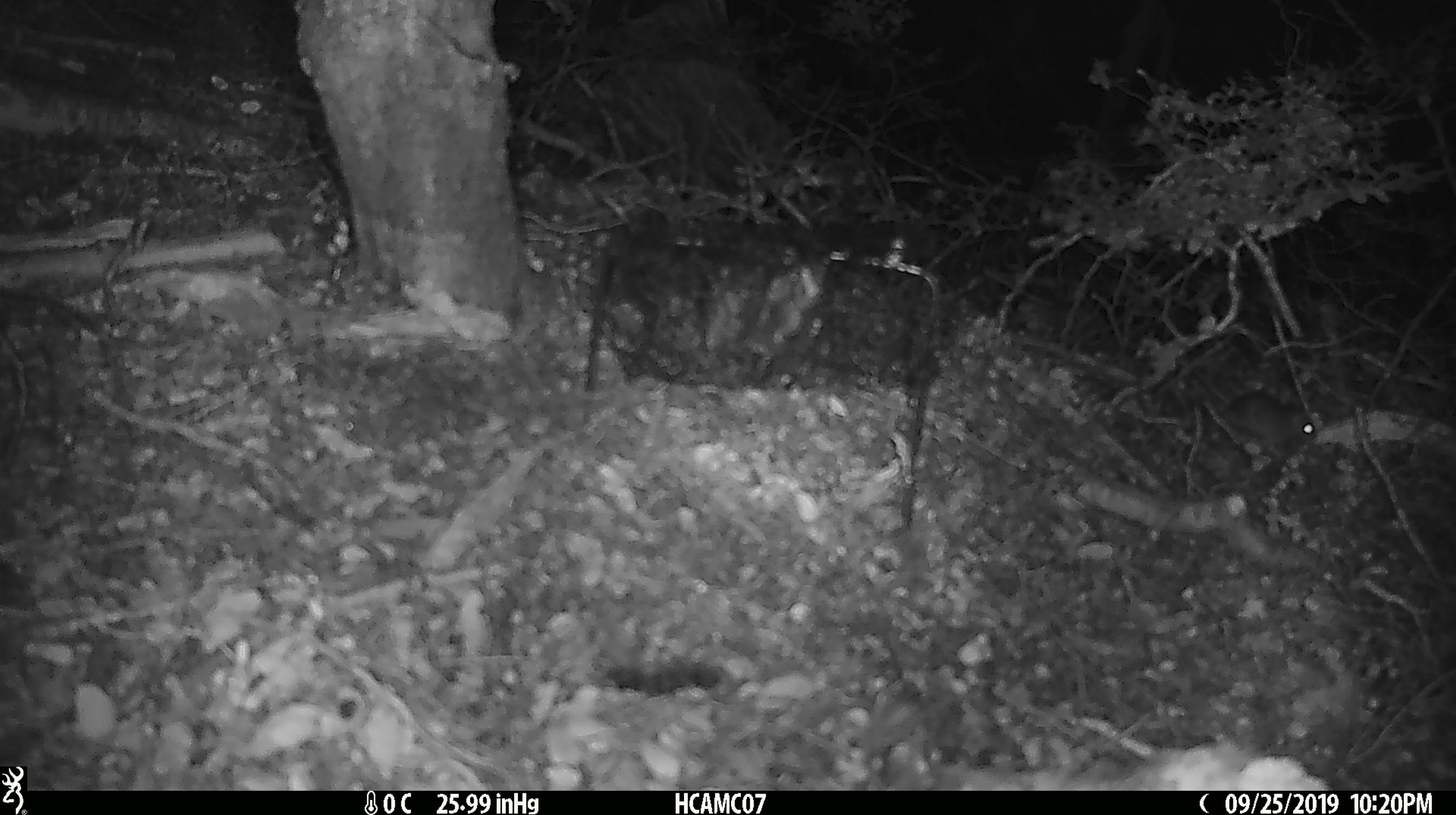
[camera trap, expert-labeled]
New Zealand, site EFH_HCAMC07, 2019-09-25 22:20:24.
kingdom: Animalia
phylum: Chordata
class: Mammalia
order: Rodentia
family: Muridae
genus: Mus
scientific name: Mus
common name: mouse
Mouse (Mus).